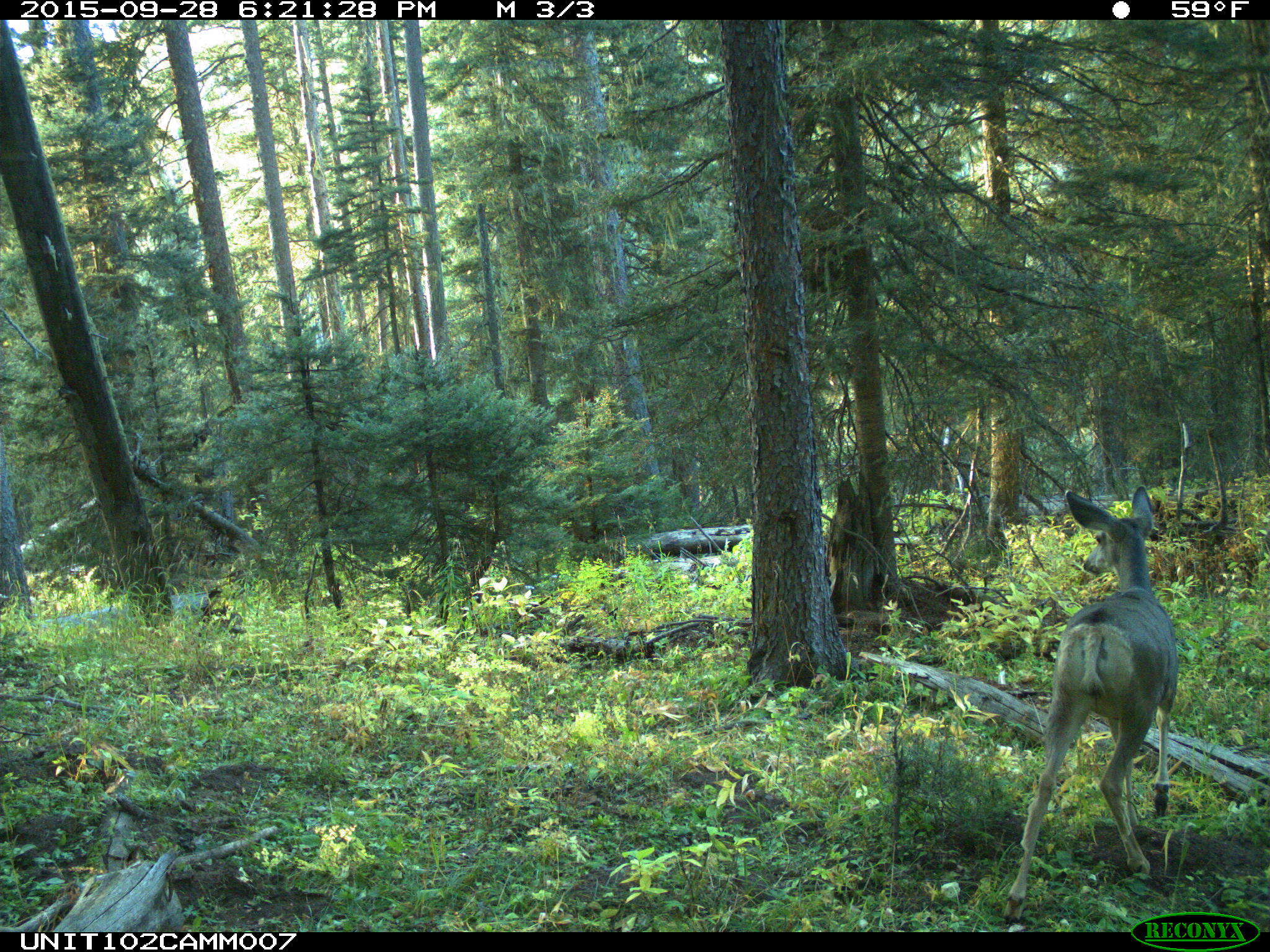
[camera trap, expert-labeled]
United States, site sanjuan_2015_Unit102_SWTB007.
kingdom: Animalia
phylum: Chordata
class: Mammalia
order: Artiodactyla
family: Cervidae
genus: Odocoileus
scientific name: Odocoileus hemionus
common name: mule deer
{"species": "Odocoileus hemionus (mule deer)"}